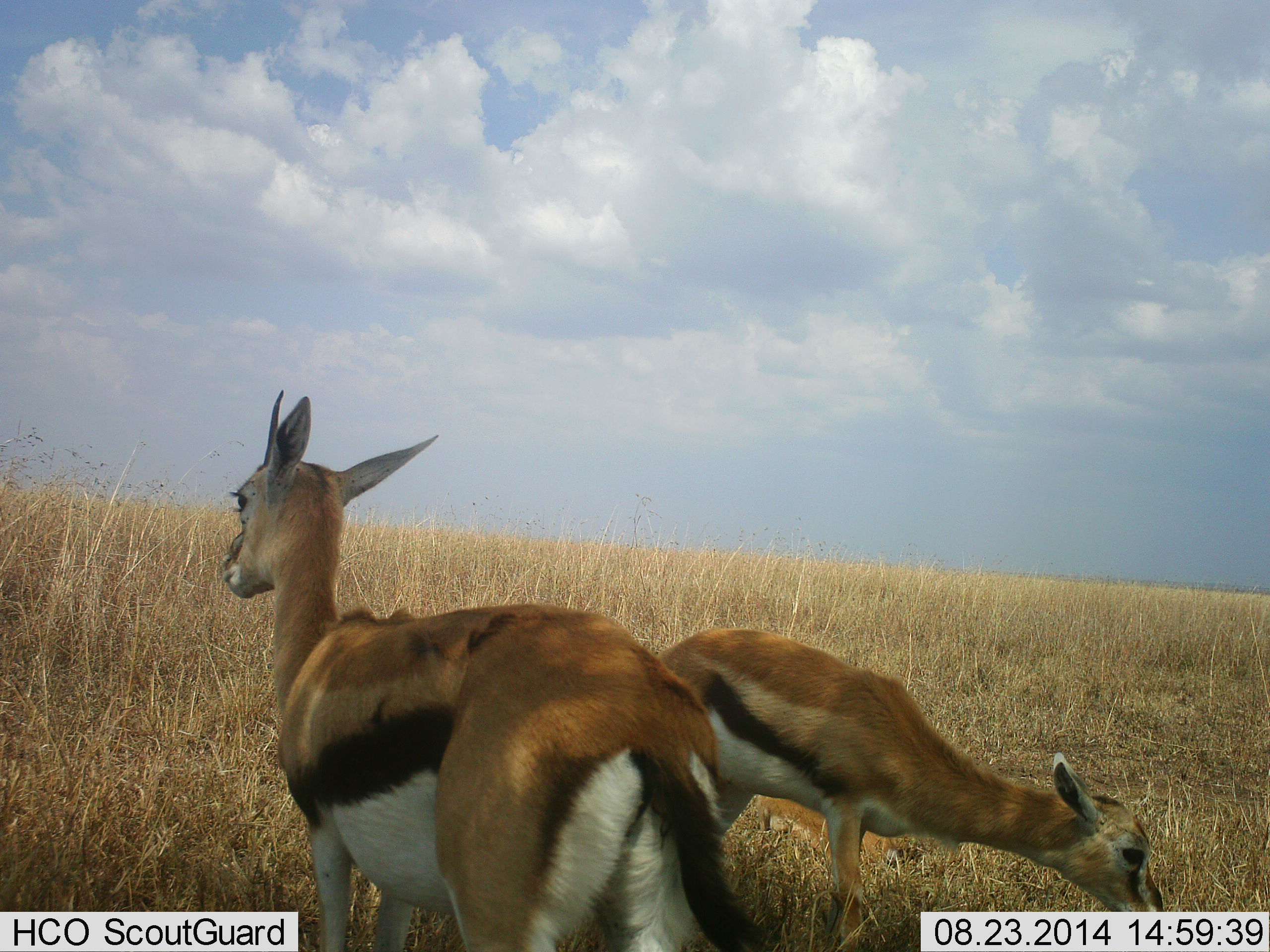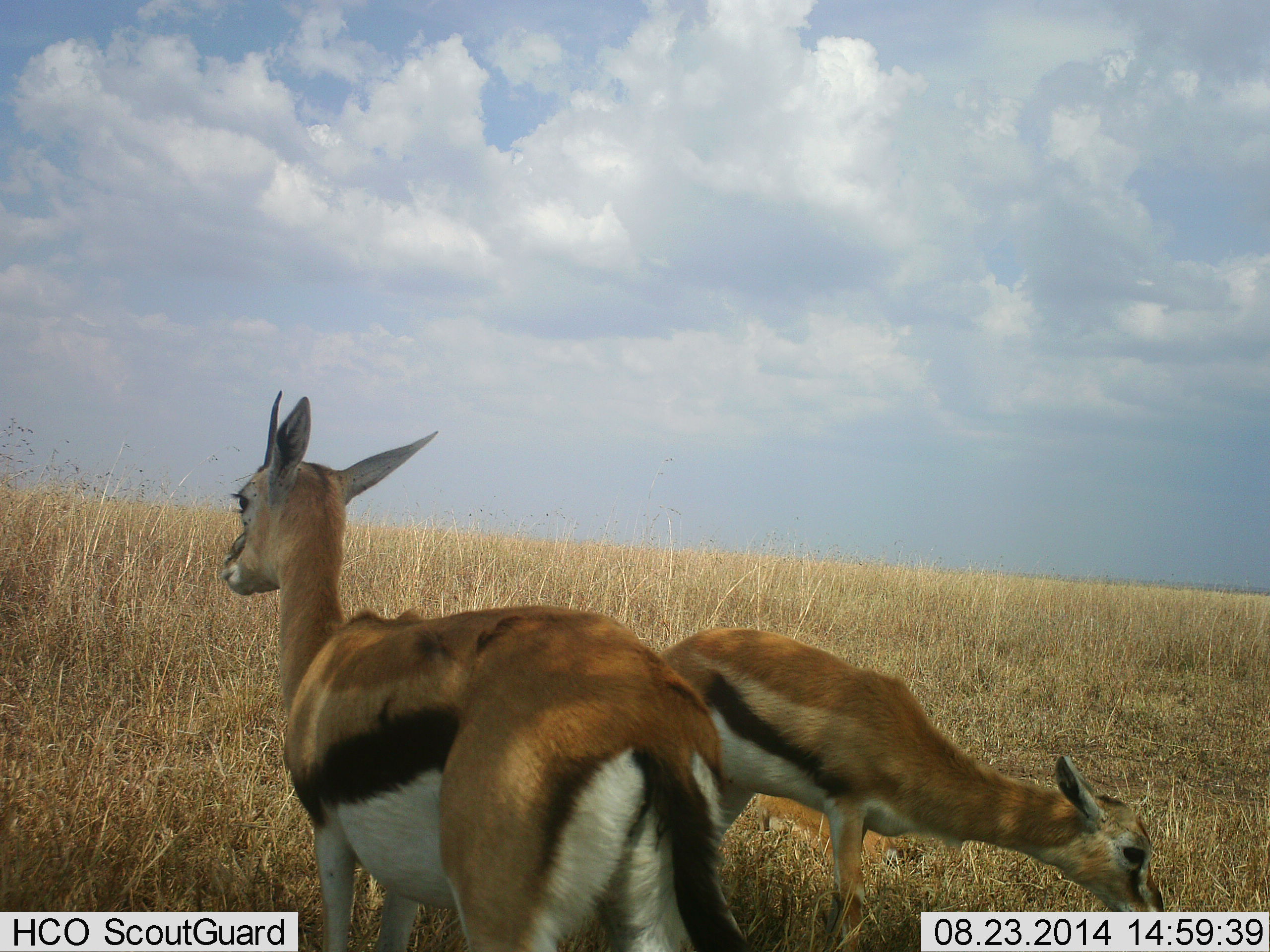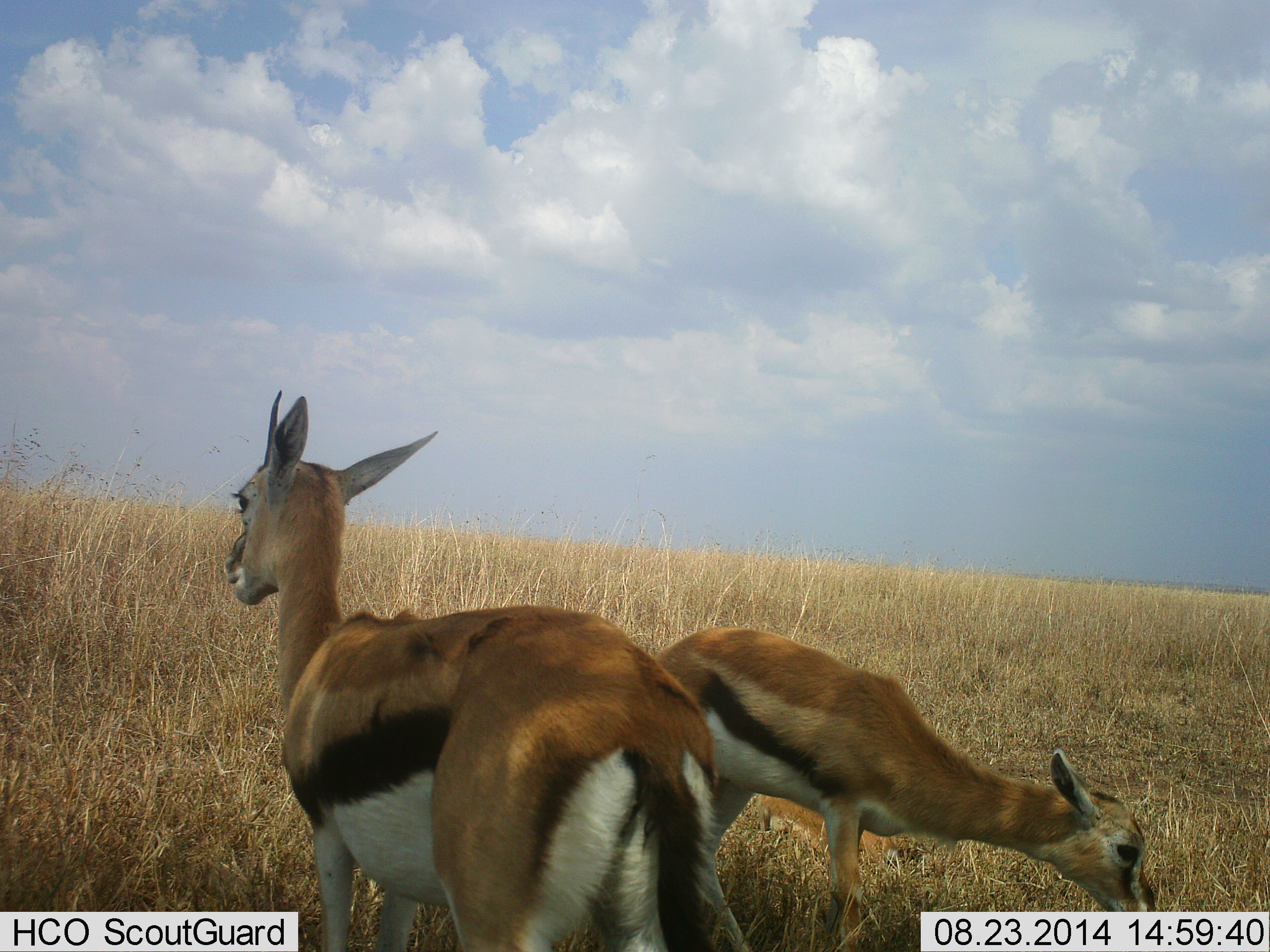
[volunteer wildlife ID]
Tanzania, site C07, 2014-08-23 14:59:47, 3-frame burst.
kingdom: Animalia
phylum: Chordata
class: Mammalia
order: Artiodactyla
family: Bovidae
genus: Eudorcas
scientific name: Eudorcas thomsonii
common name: thomson's gazelle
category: gazellethomsons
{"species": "gazellethomsons (thomson's gazelle) (Eudorcas thomsonii)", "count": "2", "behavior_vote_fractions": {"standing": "90%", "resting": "0%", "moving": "0%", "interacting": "0%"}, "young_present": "10%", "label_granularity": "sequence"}